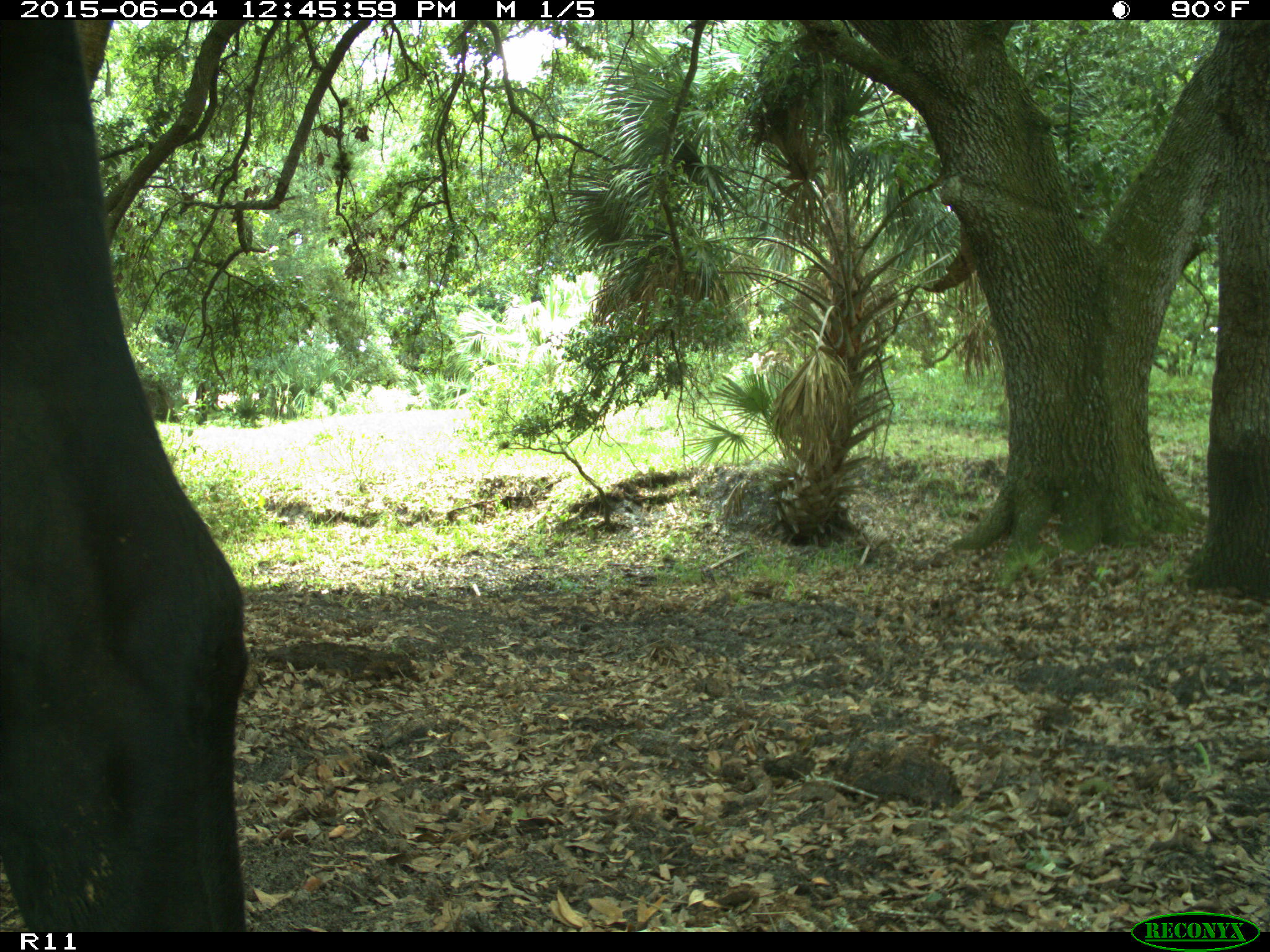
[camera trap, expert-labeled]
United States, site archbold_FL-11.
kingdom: Animalia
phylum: Chordata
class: Mammalia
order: Artiodactyla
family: Bovidae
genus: Bos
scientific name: Bos taurus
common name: domestic cow